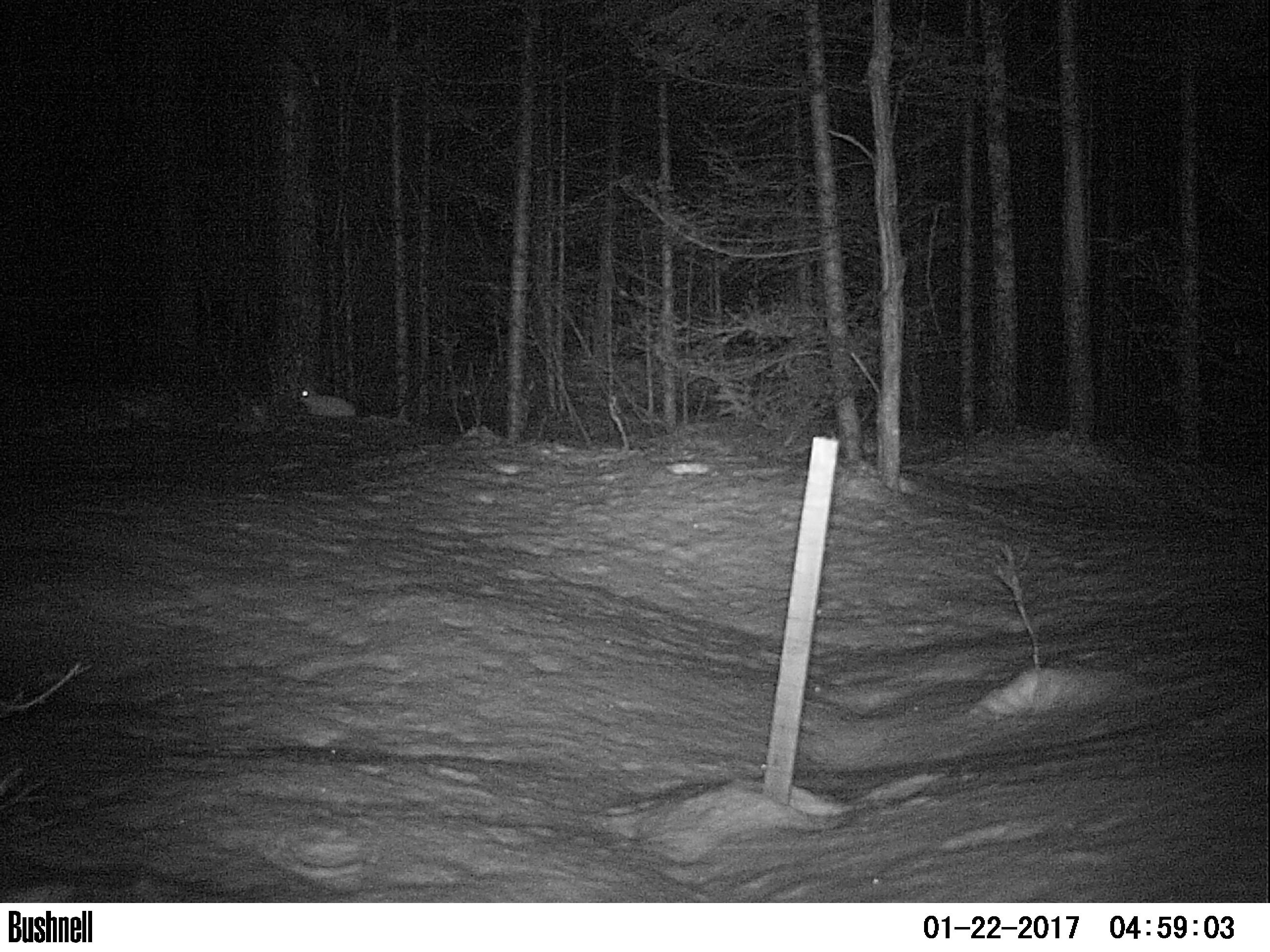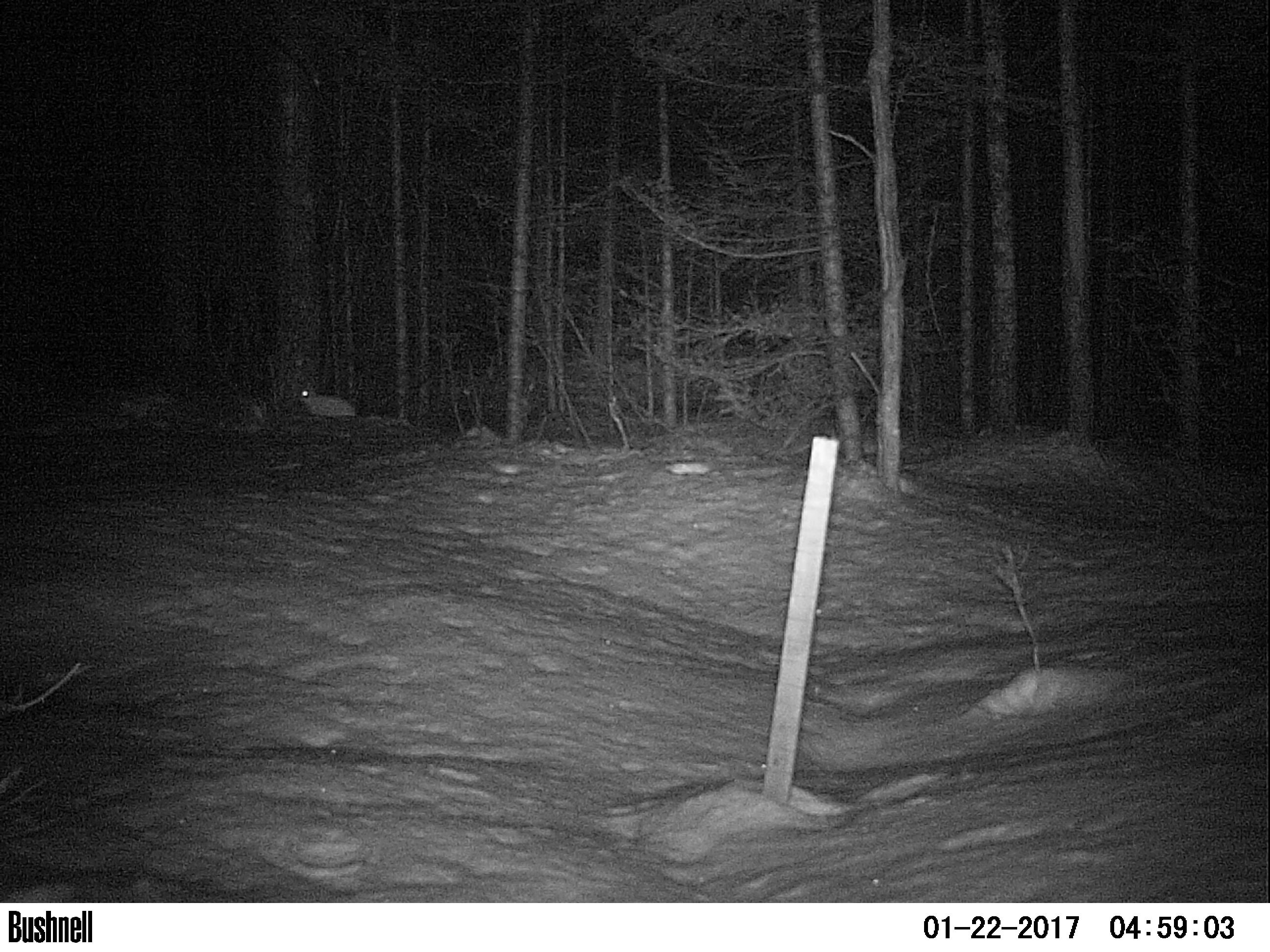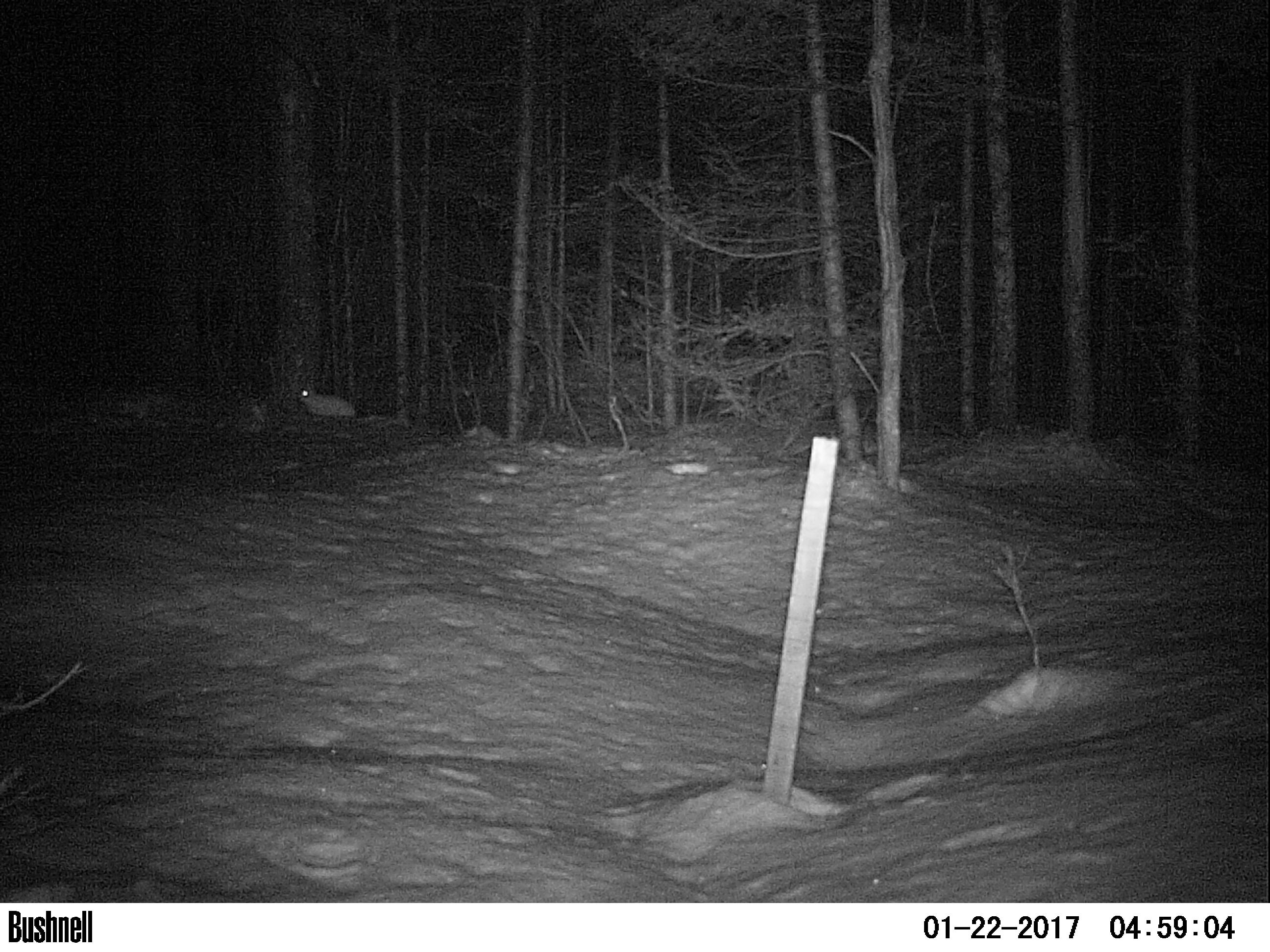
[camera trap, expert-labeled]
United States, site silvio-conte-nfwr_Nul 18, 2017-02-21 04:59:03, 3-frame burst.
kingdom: Animalia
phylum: Chordata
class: Mammalia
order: Lagomorpha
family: Leporidae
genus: Lepus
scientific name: Lepus americanus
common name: snowshoe hare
Snowshoe hare (Lepus americanus).